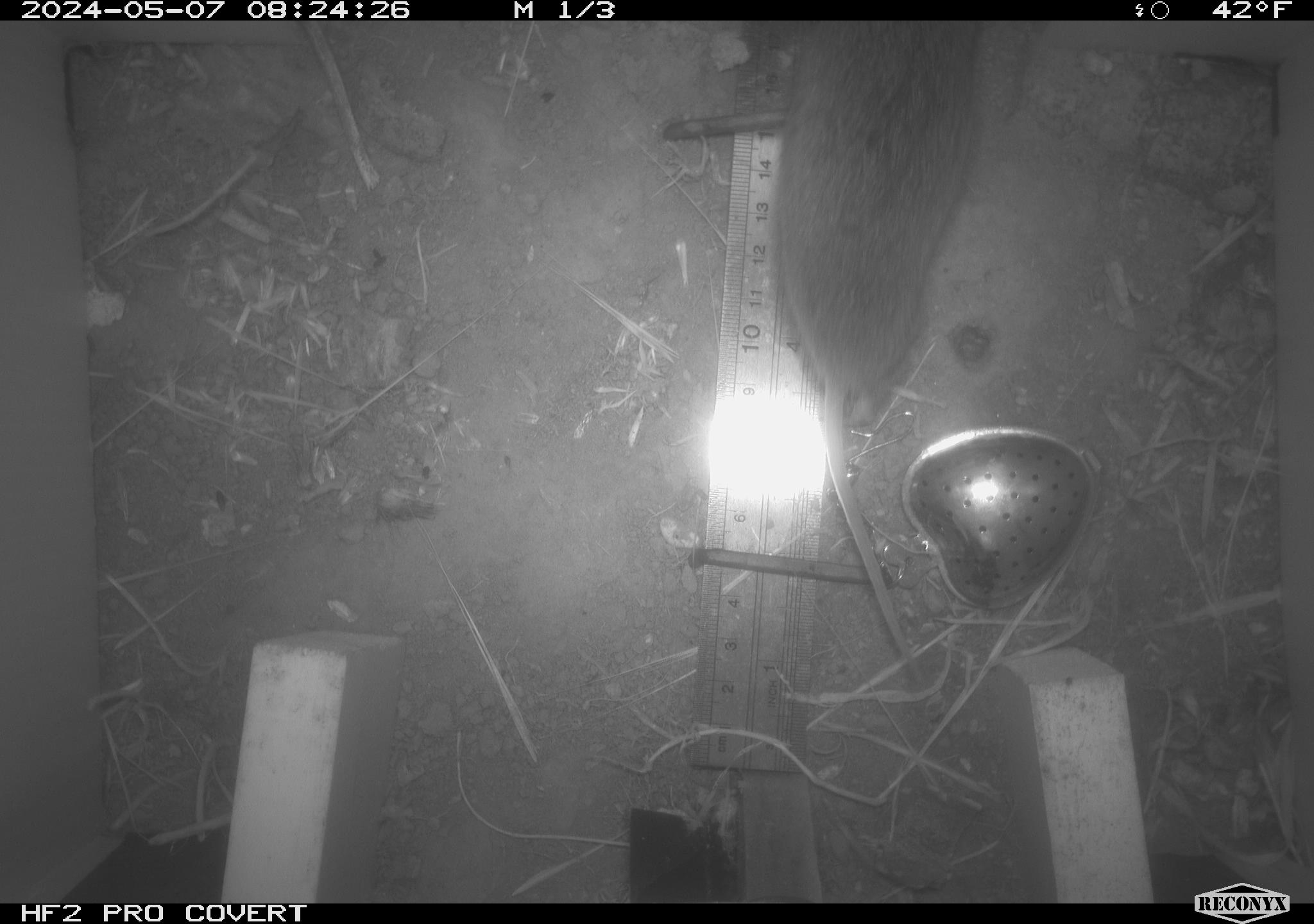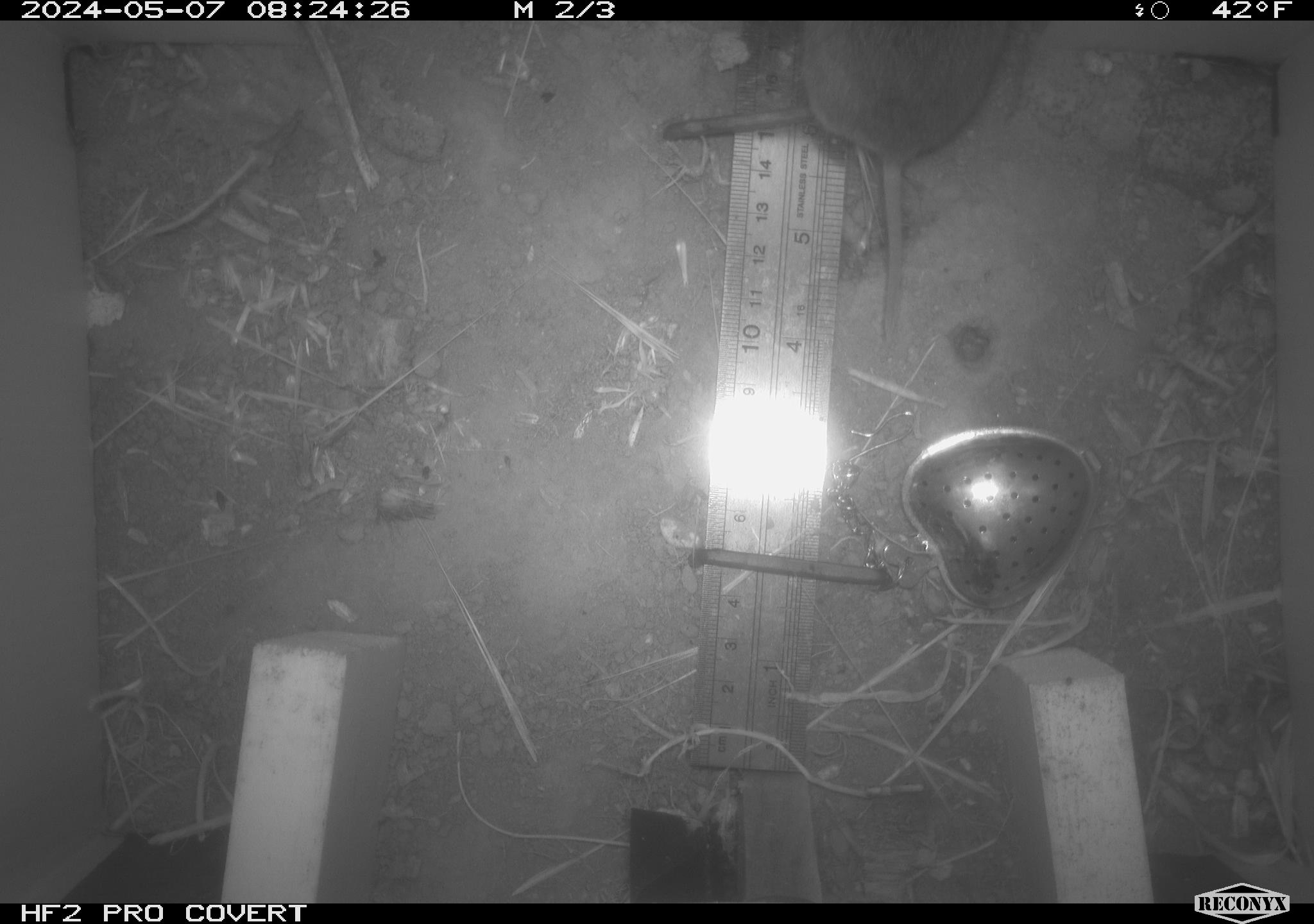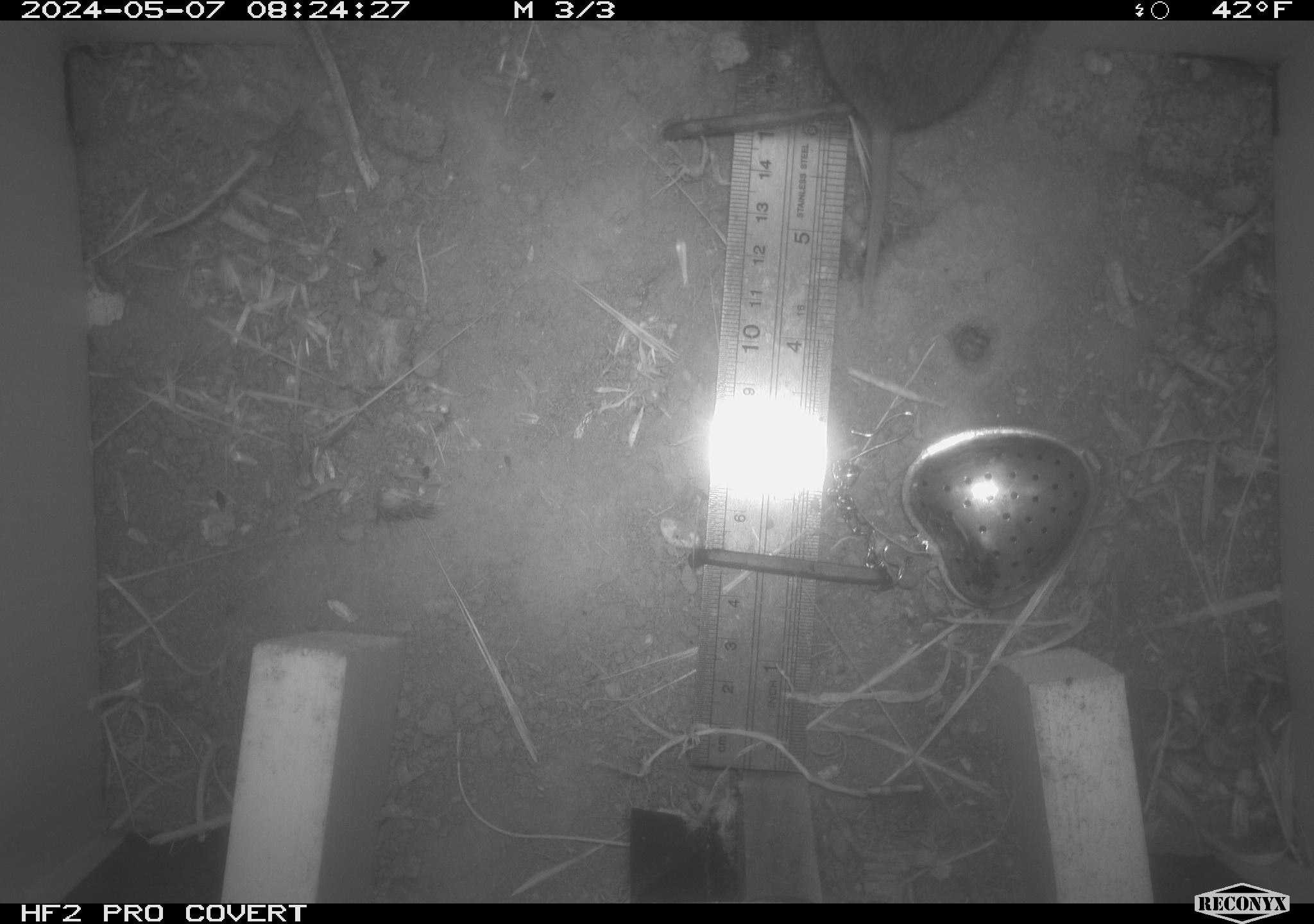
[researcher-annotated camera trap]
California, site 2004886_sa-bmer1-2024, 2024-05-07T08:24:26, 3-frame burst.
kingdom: Animalia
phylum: Chordata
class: Mammalia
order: Rodentia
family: Cricetidae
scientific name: Arvicolinae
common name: voles, lemmings, and muskrats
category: arvicolinae subfamily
Arvicolinae subfamily (voles, lemmings, and muskrats) (Arvicolinae).